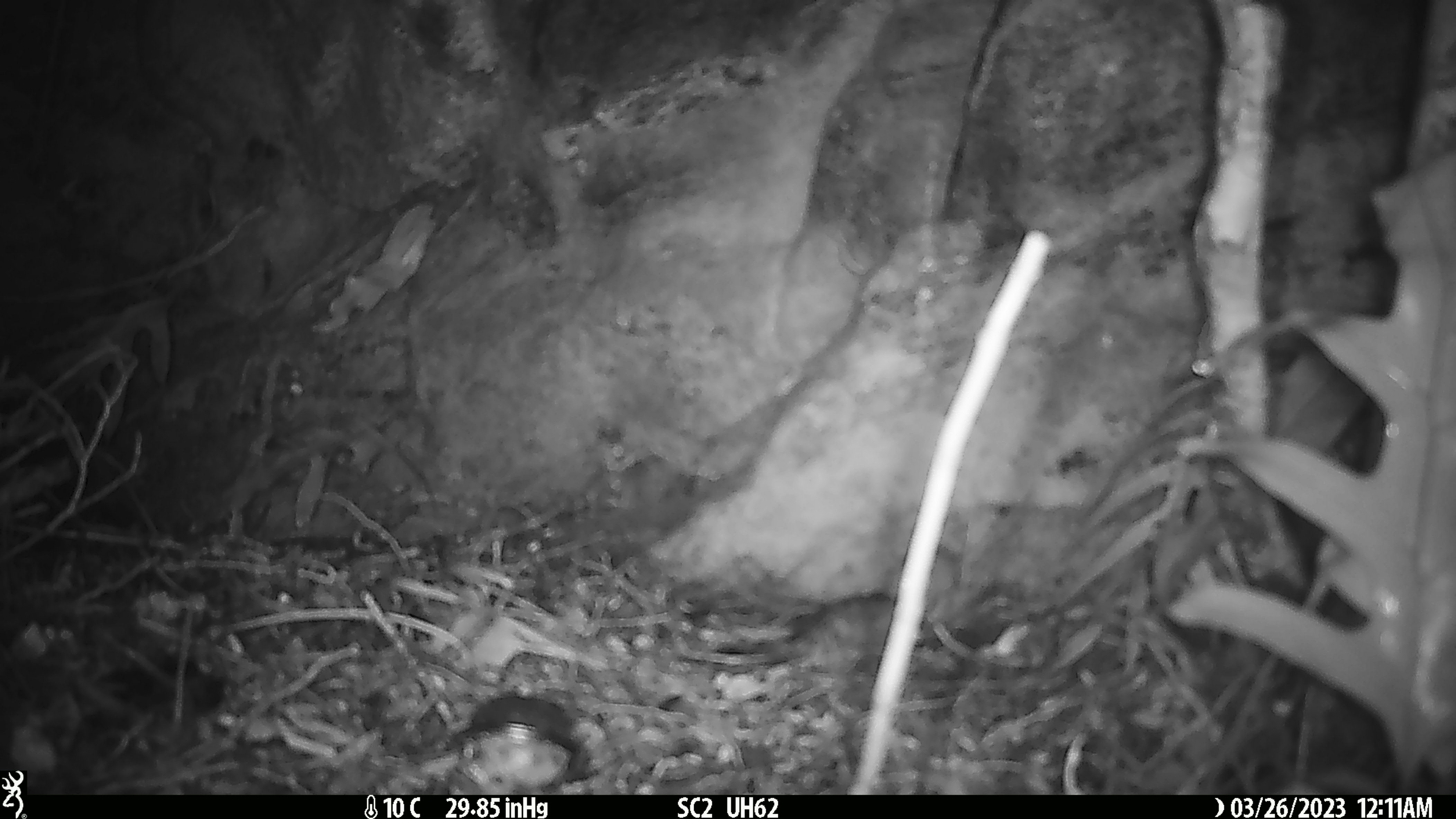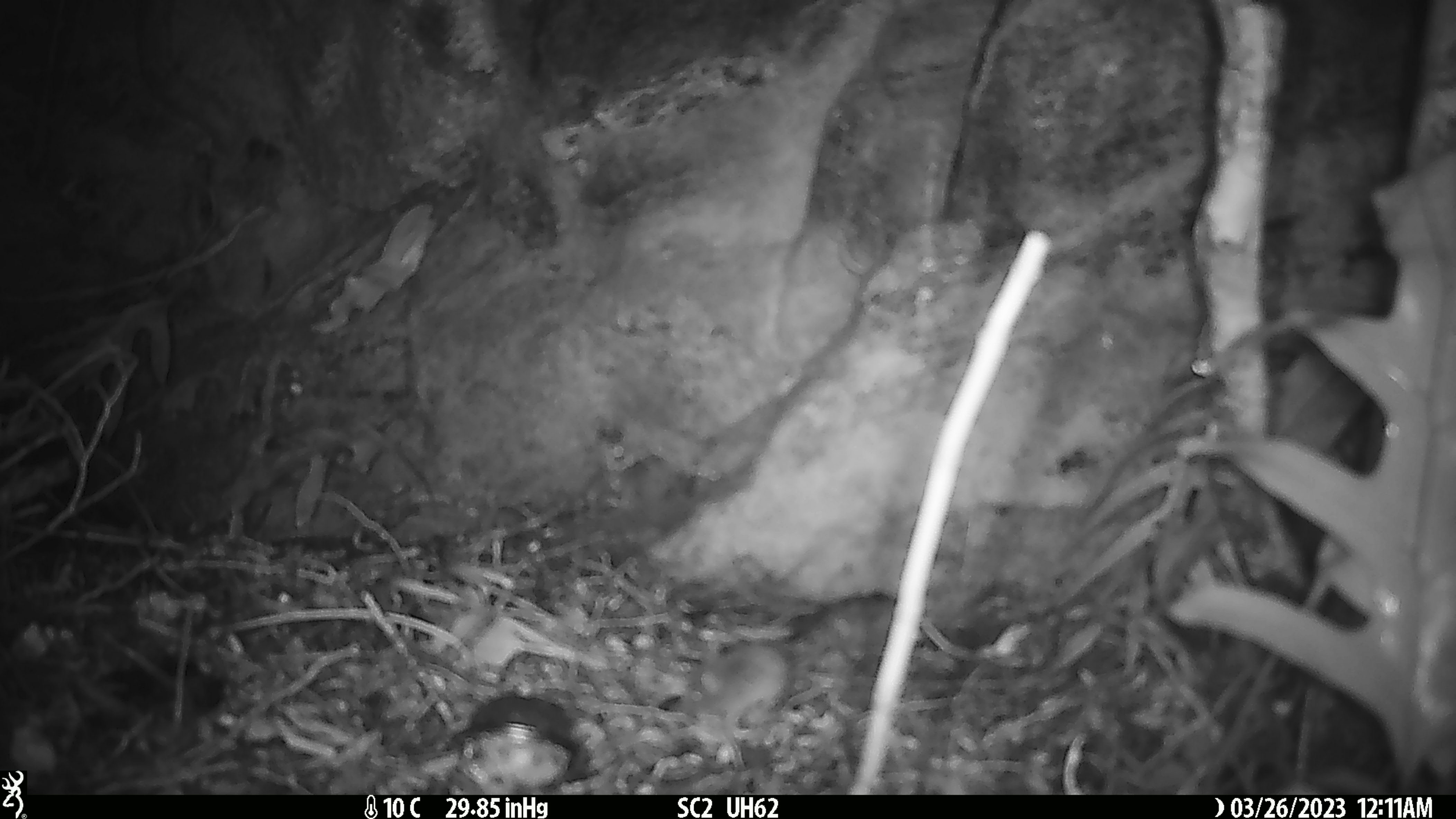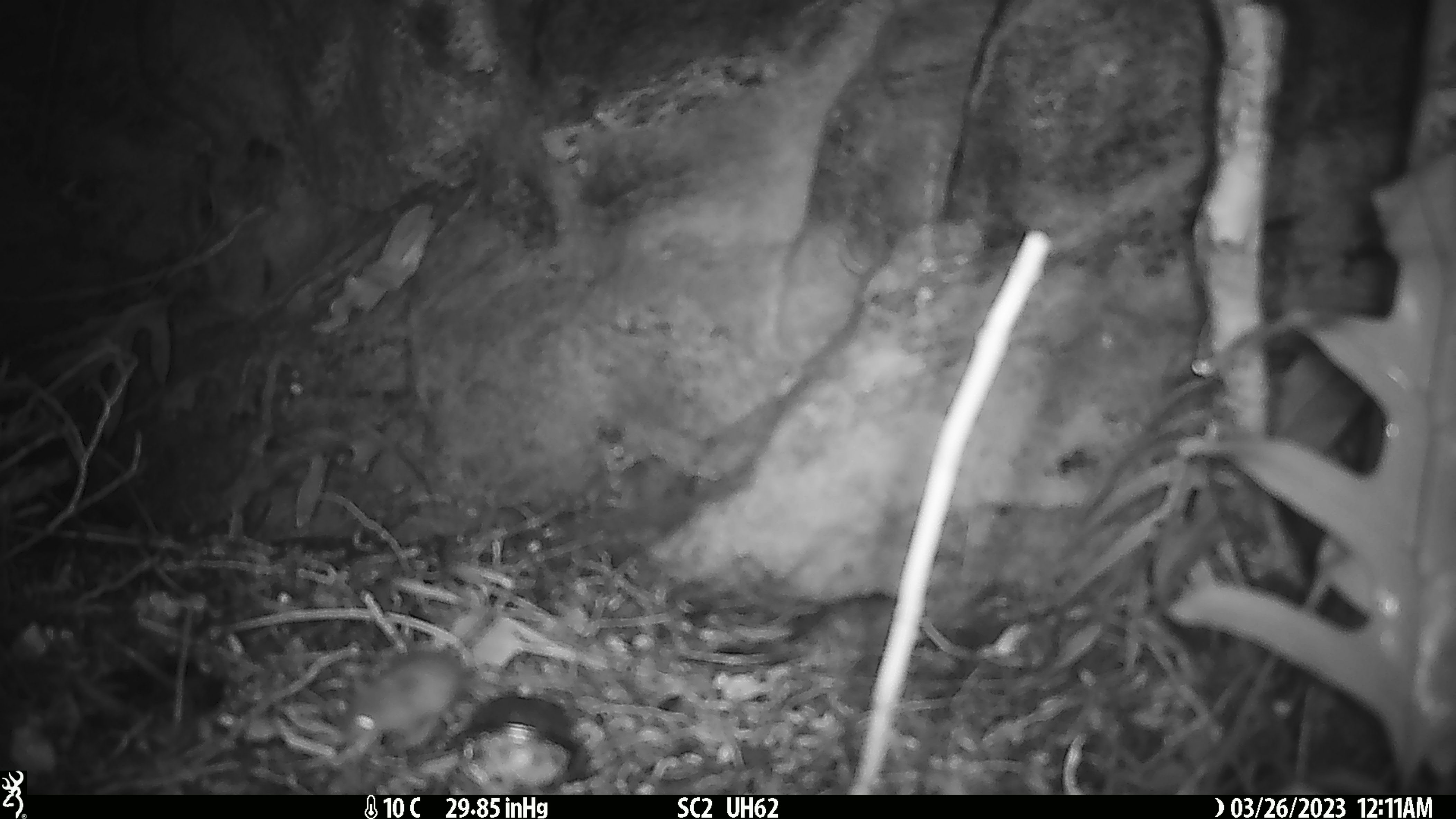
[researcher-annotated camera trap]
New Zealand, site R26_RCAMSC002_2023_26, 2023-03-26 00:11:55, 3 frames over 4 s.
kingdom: Animalia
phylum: Chordata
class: Mammalia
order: Rodentia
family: Muridae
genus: Mus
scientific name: Mus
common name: mouse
Mouse (Mus).